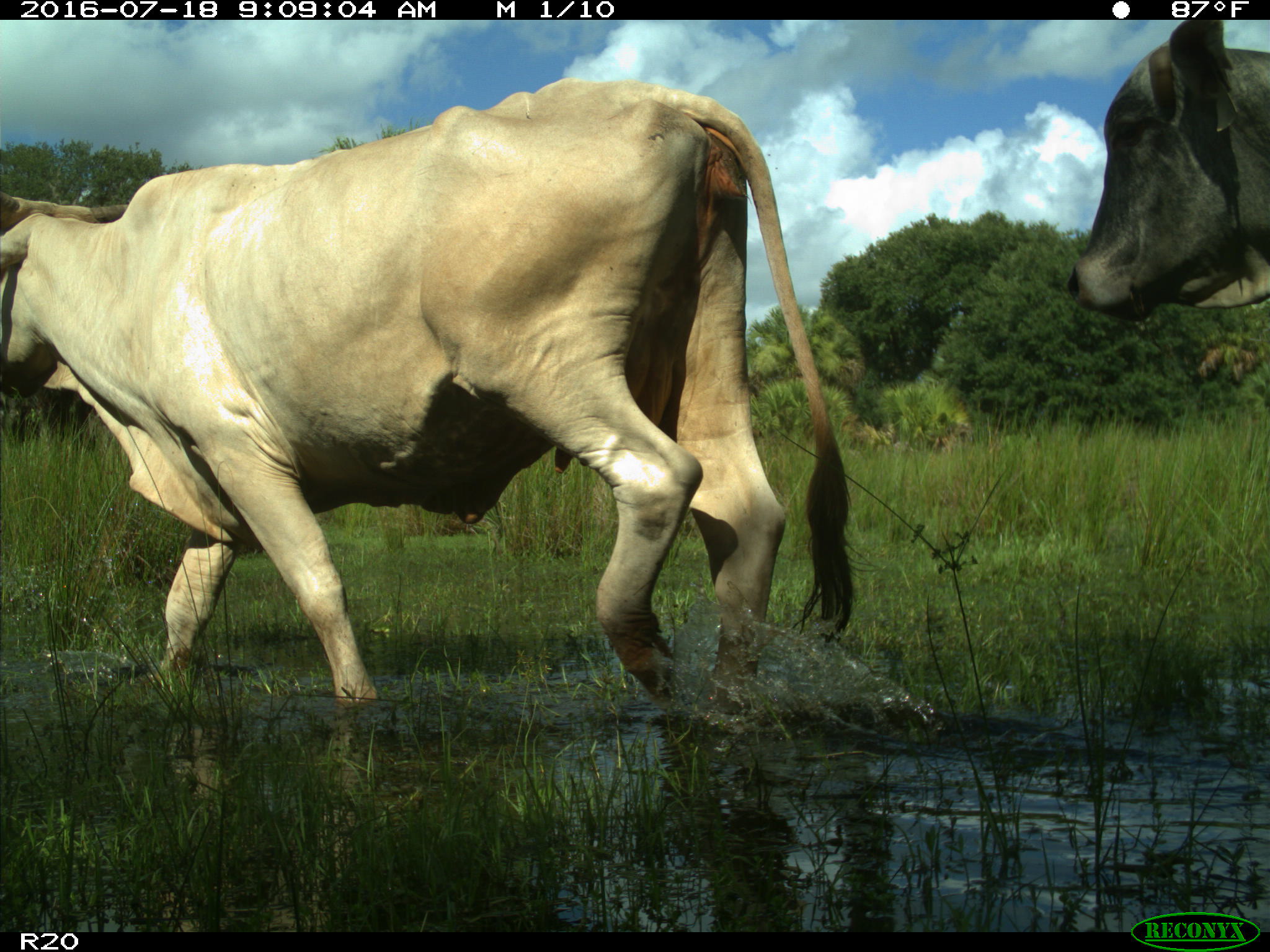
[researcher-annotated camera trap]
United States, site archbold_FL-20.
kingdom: Animalia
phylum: Chordata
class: Mammalia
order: Artiodactyla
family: Bovidae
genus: Bos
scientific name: Bos taurus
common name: domestic cow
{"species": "Bos taurus (domestic cow)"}